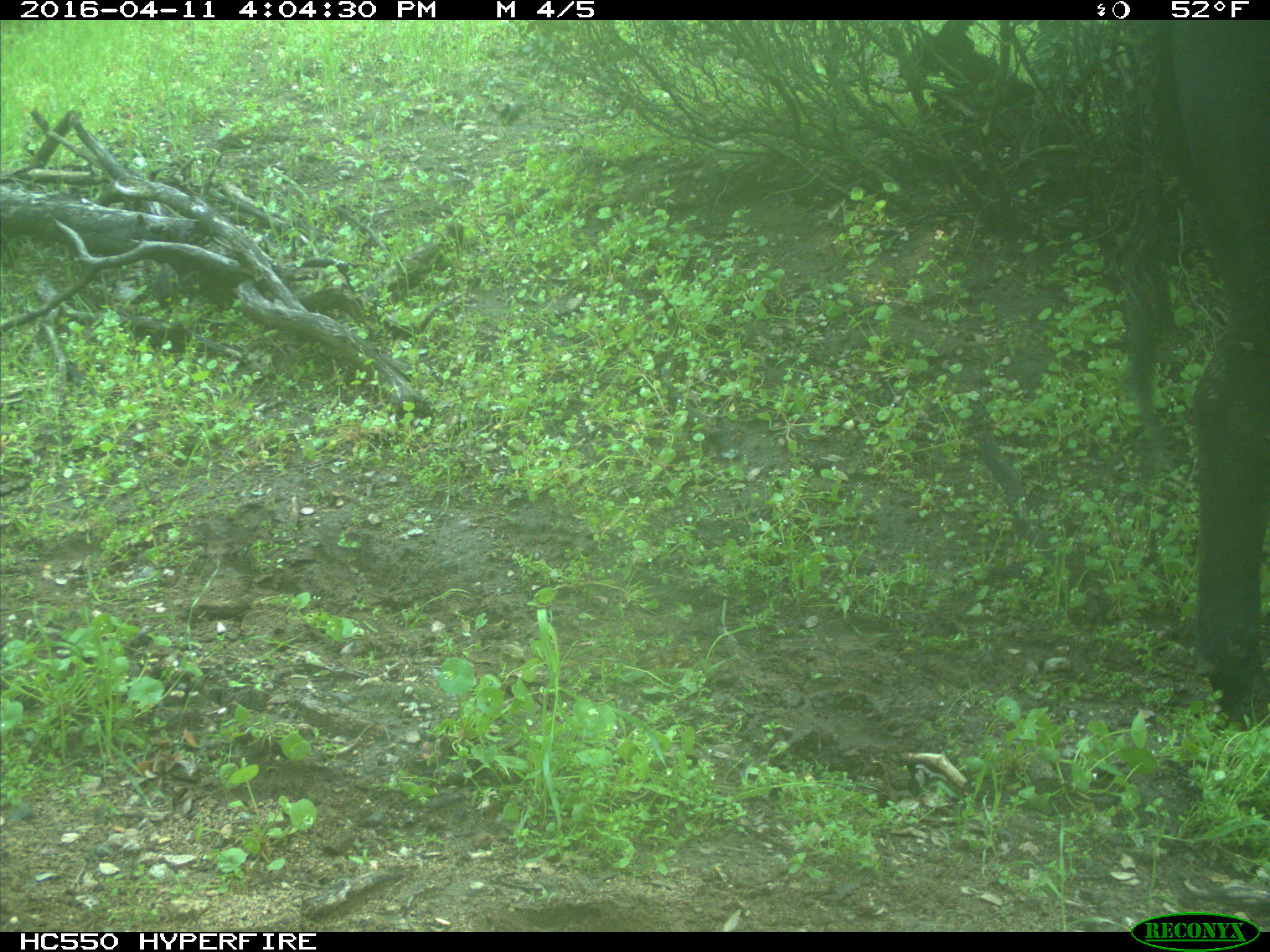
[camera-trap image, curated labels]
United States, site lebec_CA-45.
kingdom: Animalia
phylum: Chordata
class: Mammalia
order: Artiodactyla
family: Bovidae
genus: Bos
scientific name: Bos taurus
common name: domestic cow